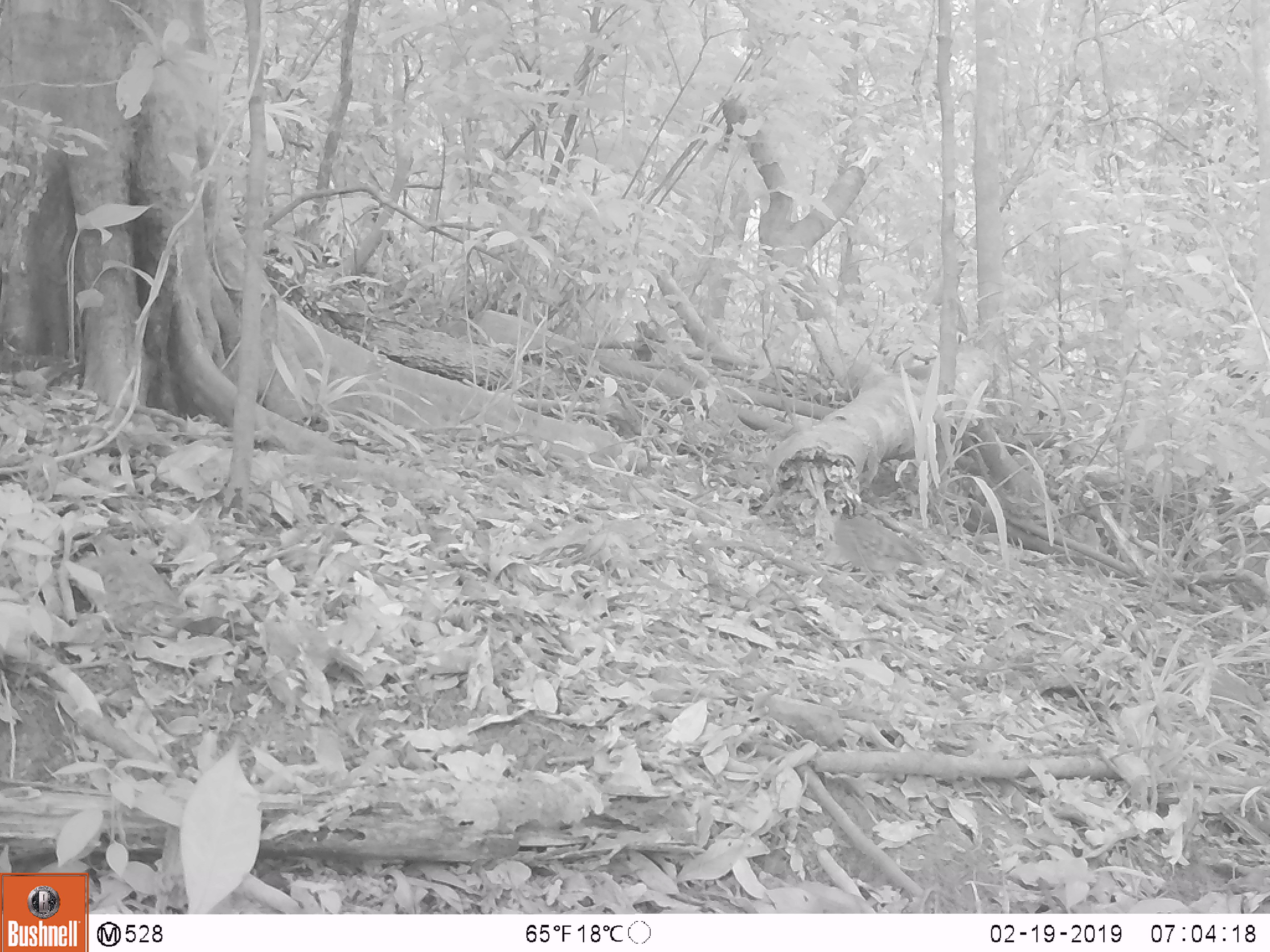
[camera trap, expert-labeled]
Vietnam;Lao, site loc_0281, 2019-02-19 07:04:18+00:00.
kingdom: Animalia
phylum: Chordata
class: Aves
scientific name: Aves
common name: bird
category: unidentified bird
Unidentified bird (bird) (Aves). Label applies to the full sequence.